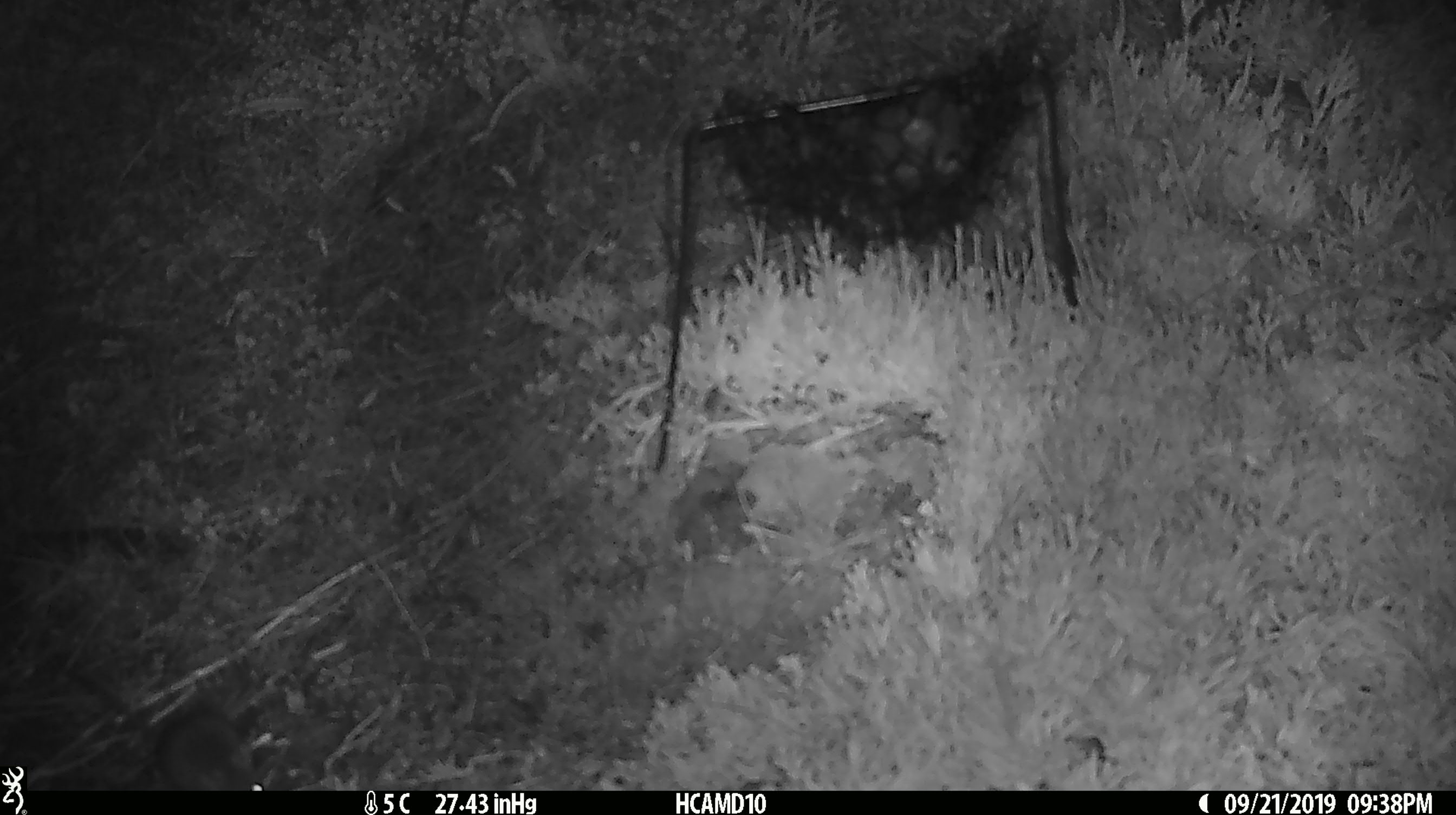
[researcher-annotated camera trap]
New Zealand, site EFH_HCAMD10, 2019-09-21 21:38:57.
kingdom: Animalia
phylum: Chordata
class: Mammalia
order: Rodentia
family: Muridae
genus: Mus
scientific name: Mus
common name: mouse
Mouse (Mus).